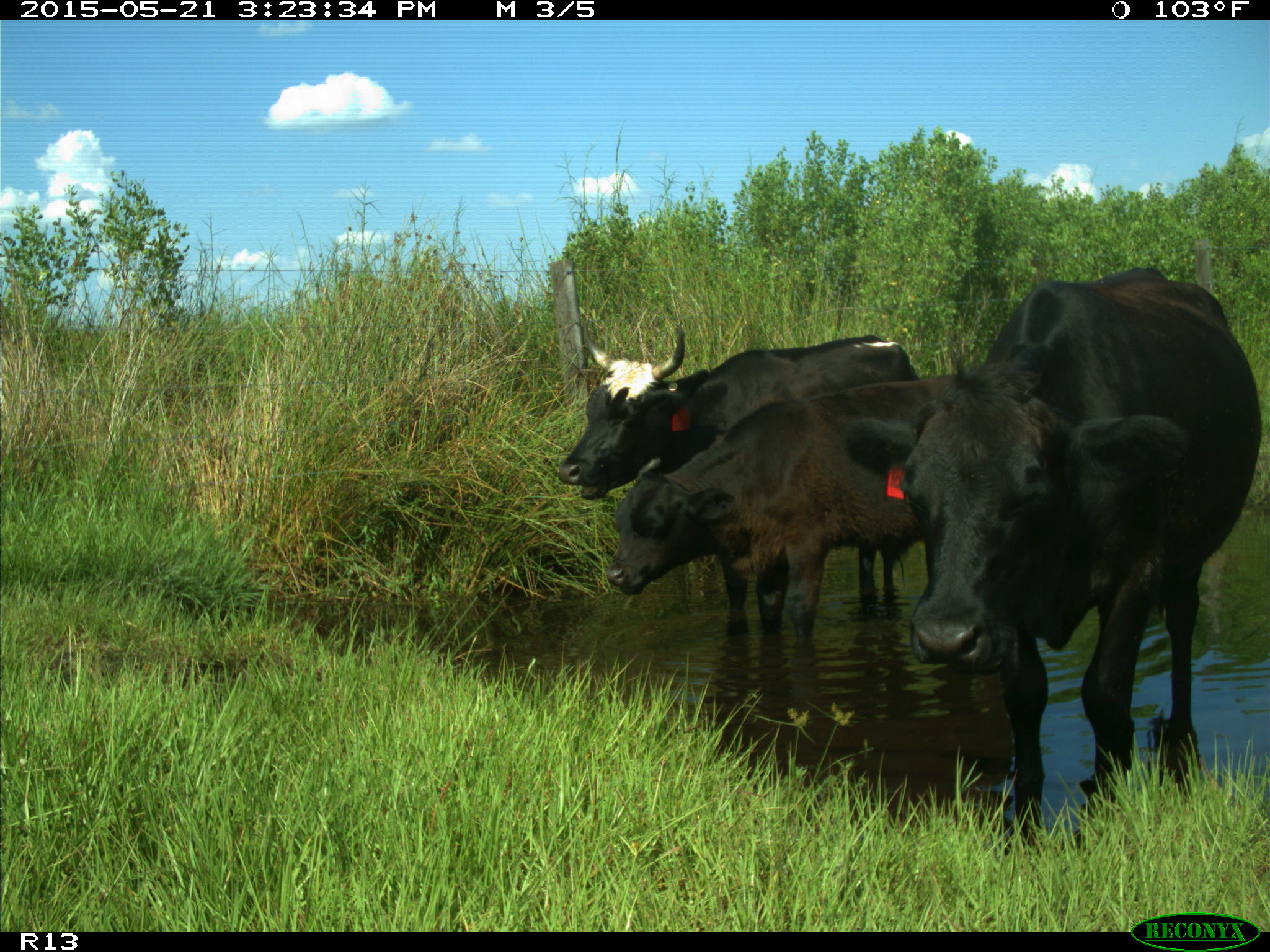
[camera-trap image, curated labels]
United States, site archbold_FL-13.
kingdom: Animalia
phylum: Chordata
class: Mammalia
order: Artiodactyla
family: Bovidae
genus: Bos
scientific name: Bos taurus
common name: domestic cow